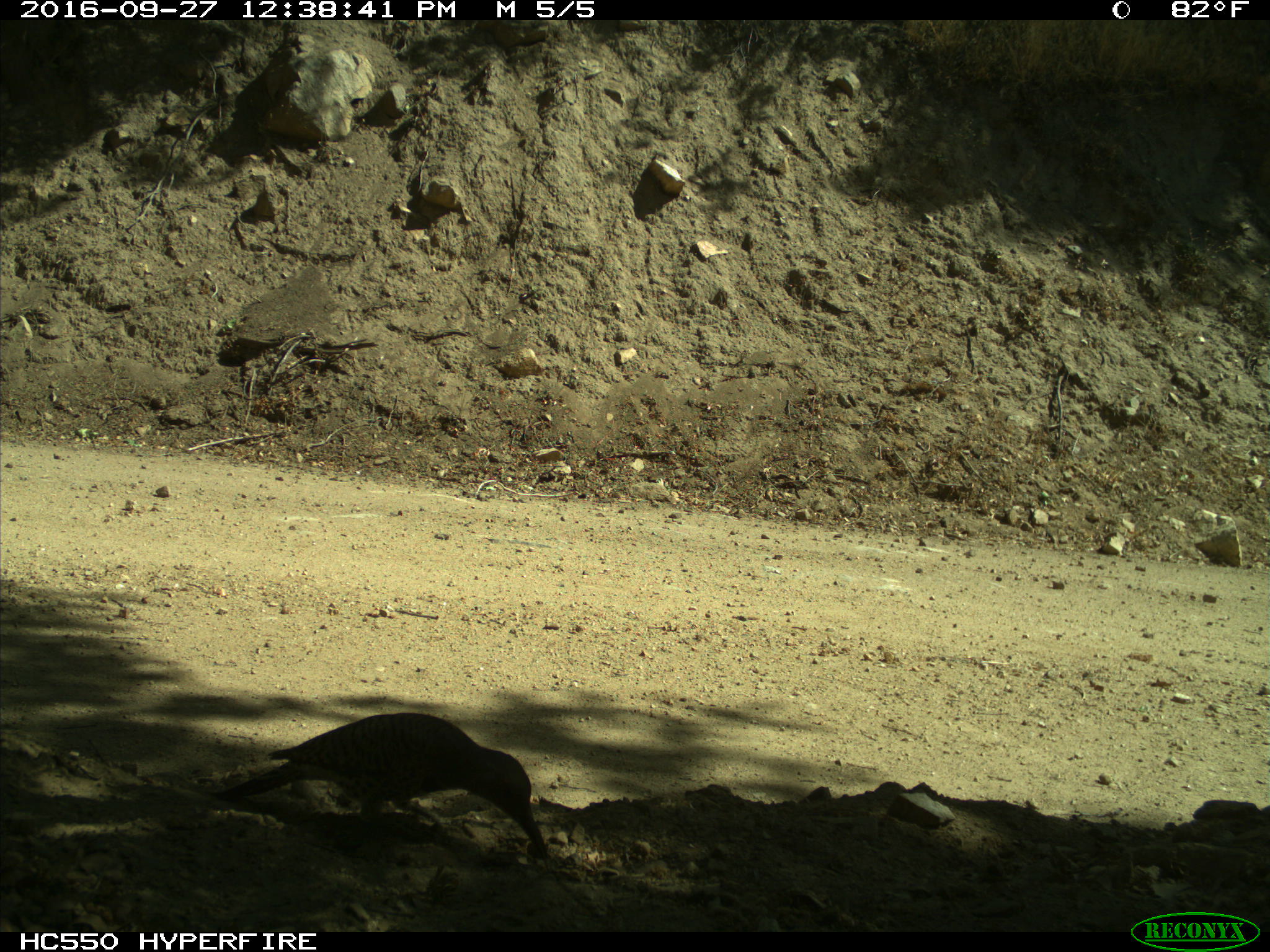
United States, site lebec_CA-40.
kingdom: Animalia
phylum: Chordata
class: Aves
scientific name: Aves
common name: birds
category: unidentified bird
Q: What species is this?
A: Unidentified bird (birds) (Aves).